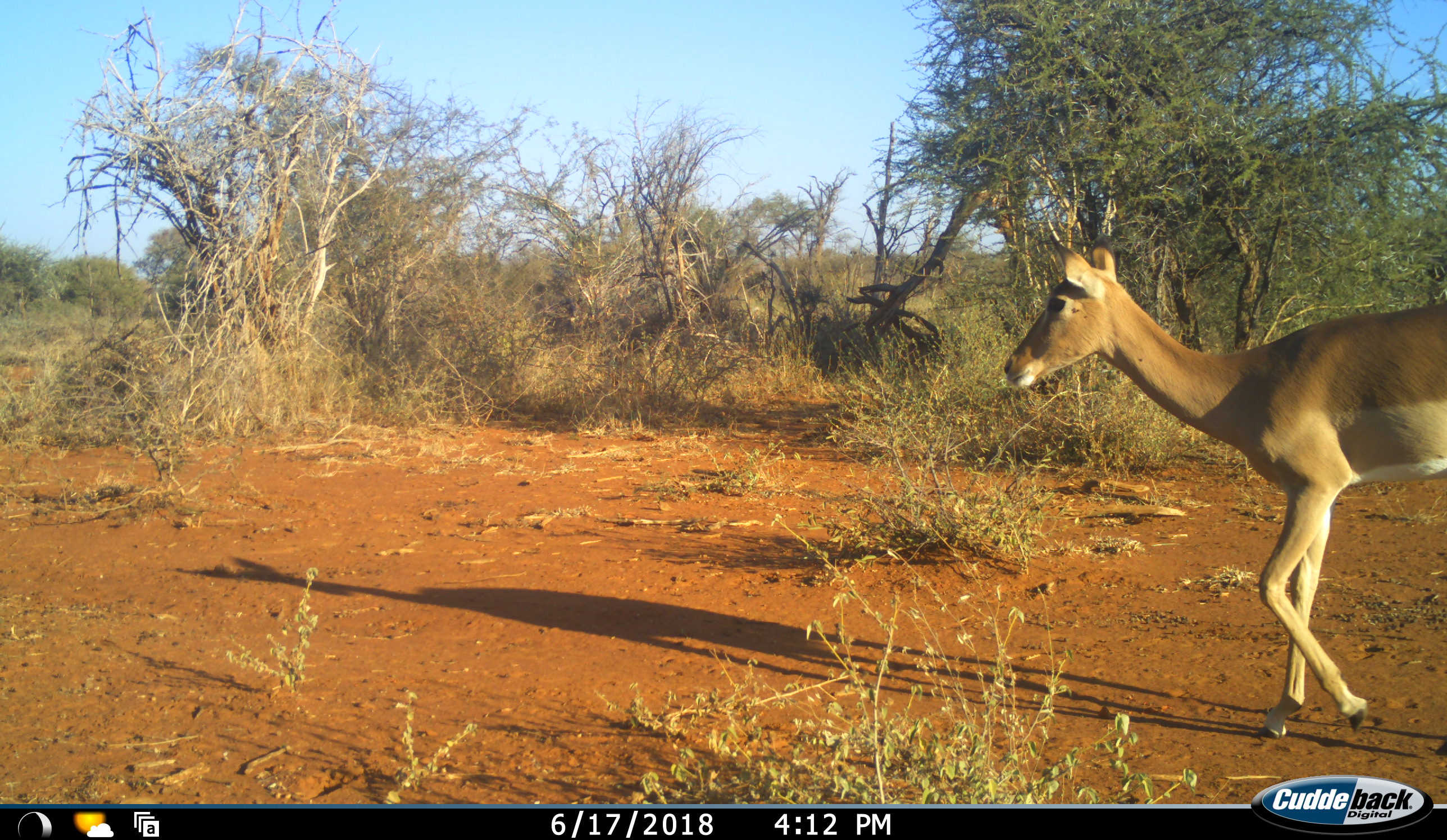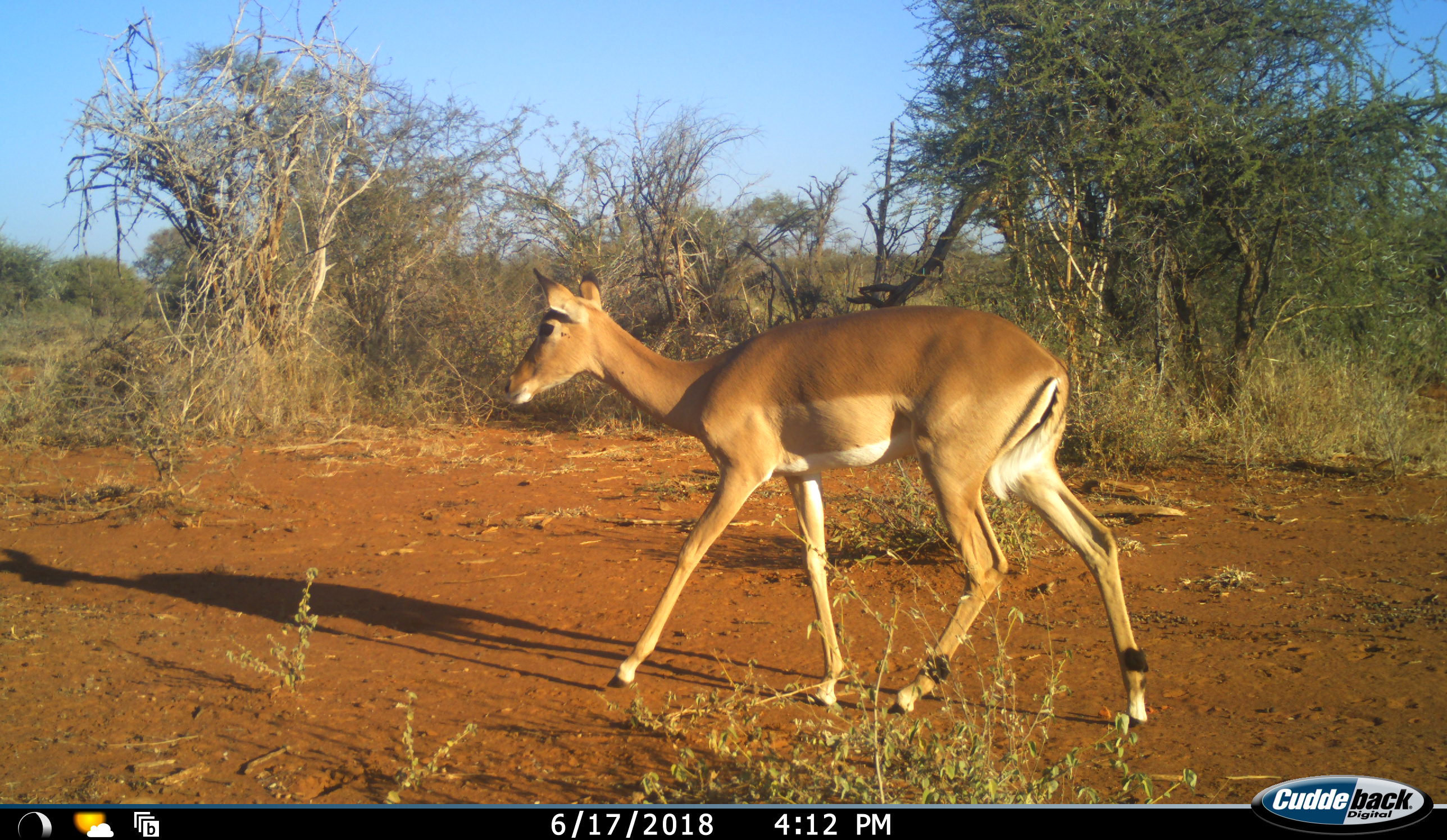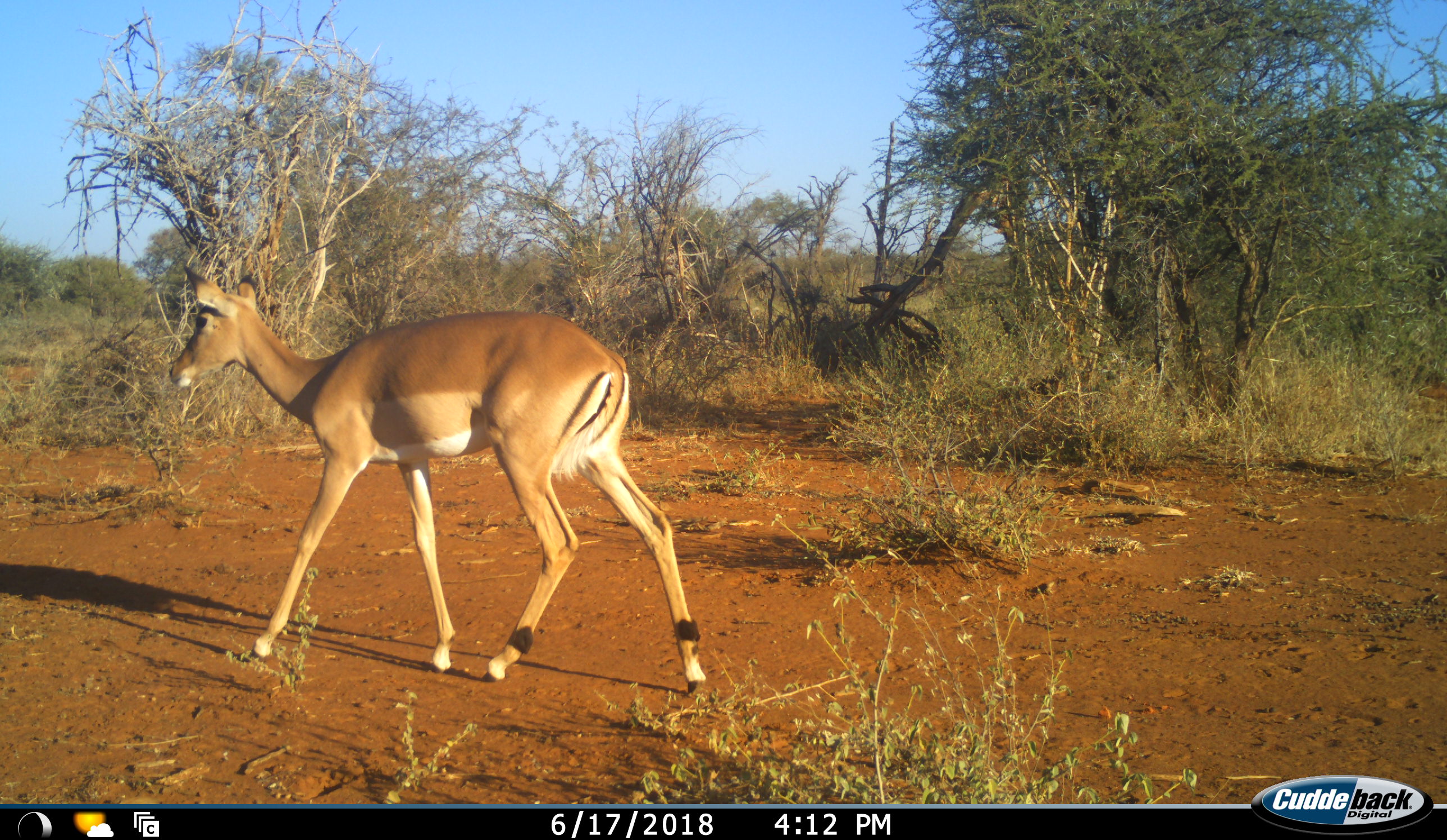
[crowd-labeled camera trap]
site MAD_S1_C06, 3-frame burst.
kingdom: Animalia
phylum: Chordata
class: Mammalia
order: Artiodactyla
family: Bovidae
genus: Aepyceros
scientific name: Aepyceros melampus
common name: impala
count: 1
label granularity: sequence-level